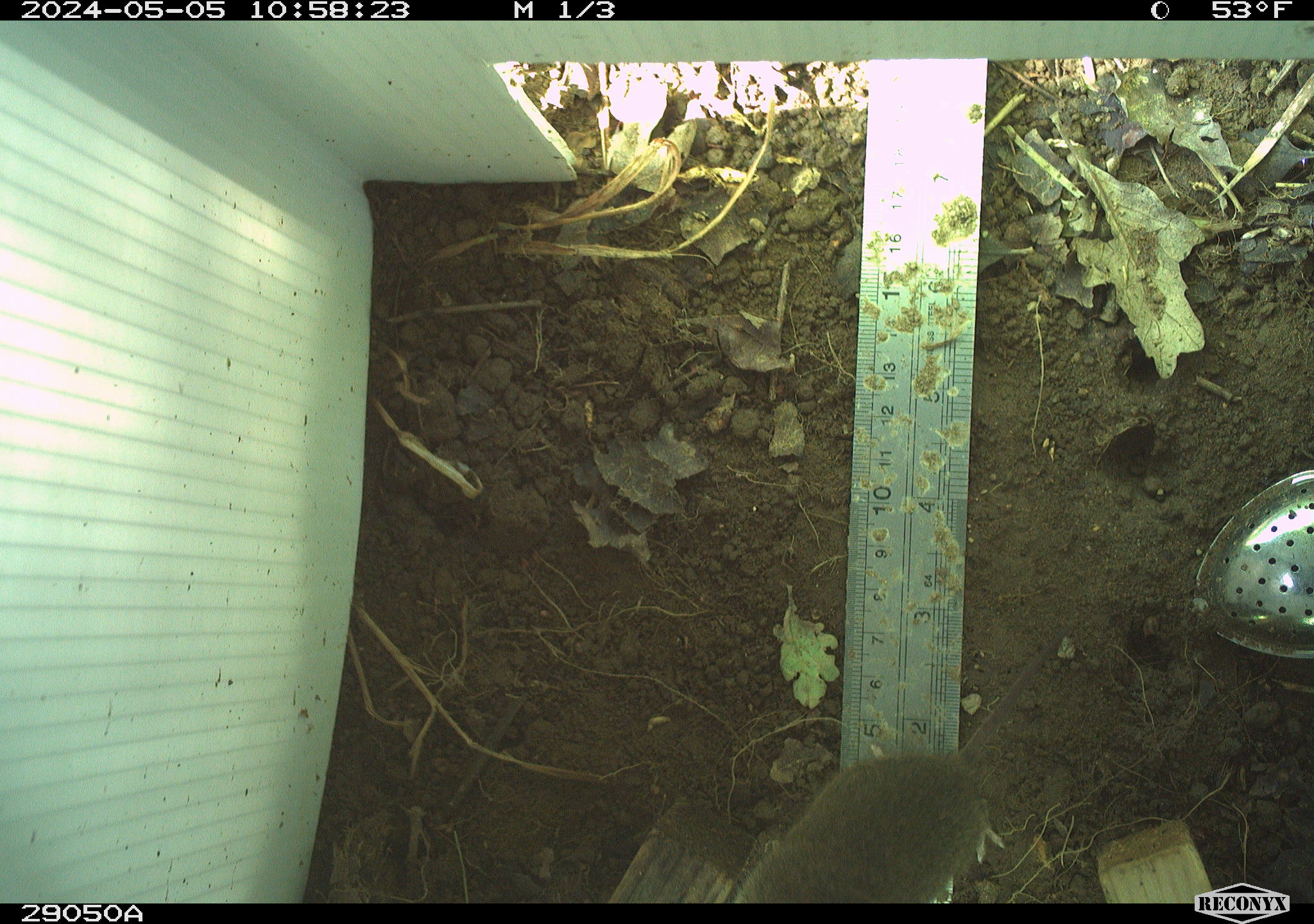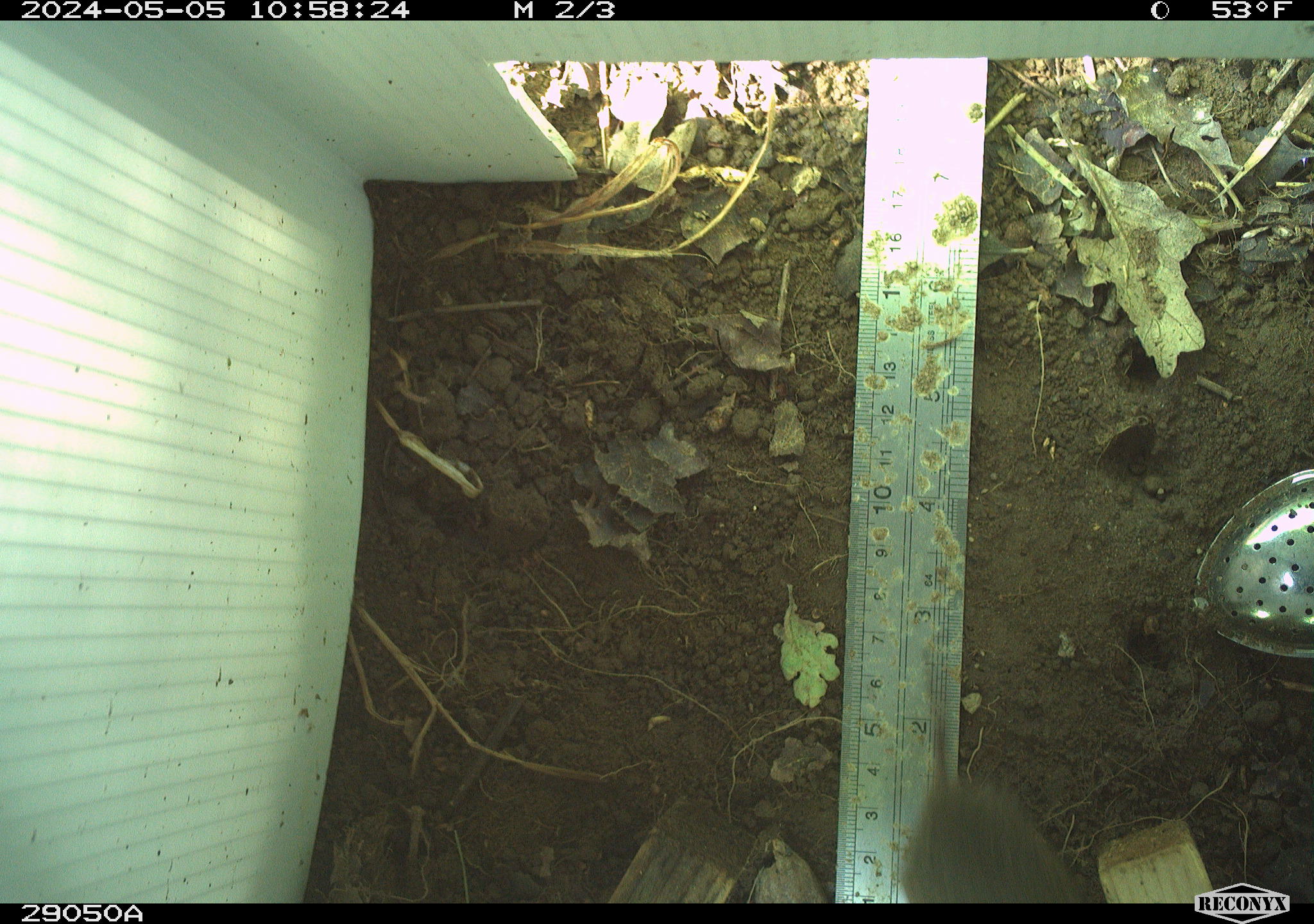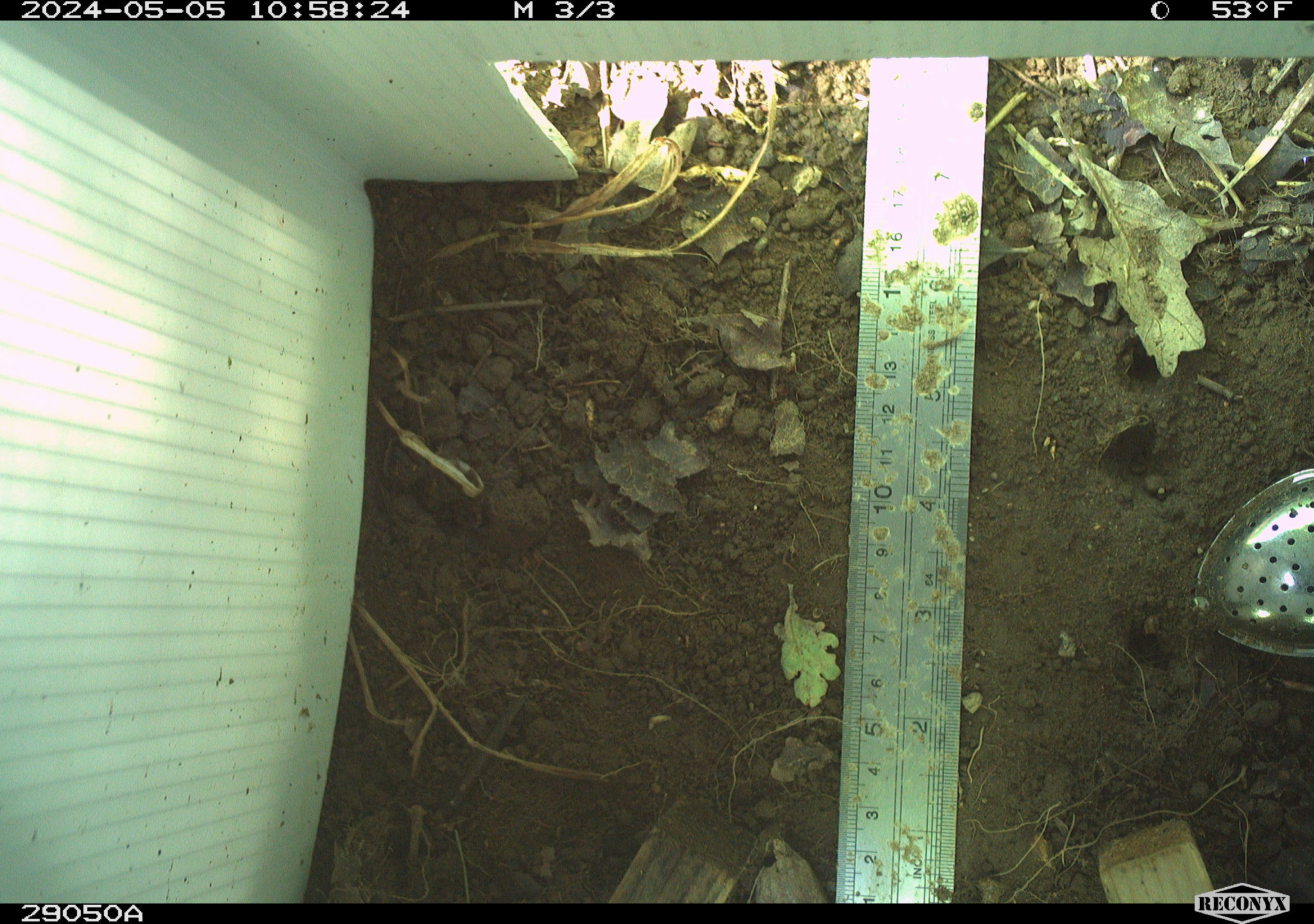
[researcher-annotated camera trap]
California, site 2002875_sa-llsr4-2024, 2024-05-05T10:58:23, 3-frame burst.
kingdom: Animalia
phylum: Chordata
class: Mammalia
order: Rodentia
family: Cricetidae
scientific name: Arvicolinae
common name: voles, lemmings, and muskrats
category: arvicolinae subfamily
Arvicolinae subfamily (voles, lemmings, and muskrats) (Arvicolinae).